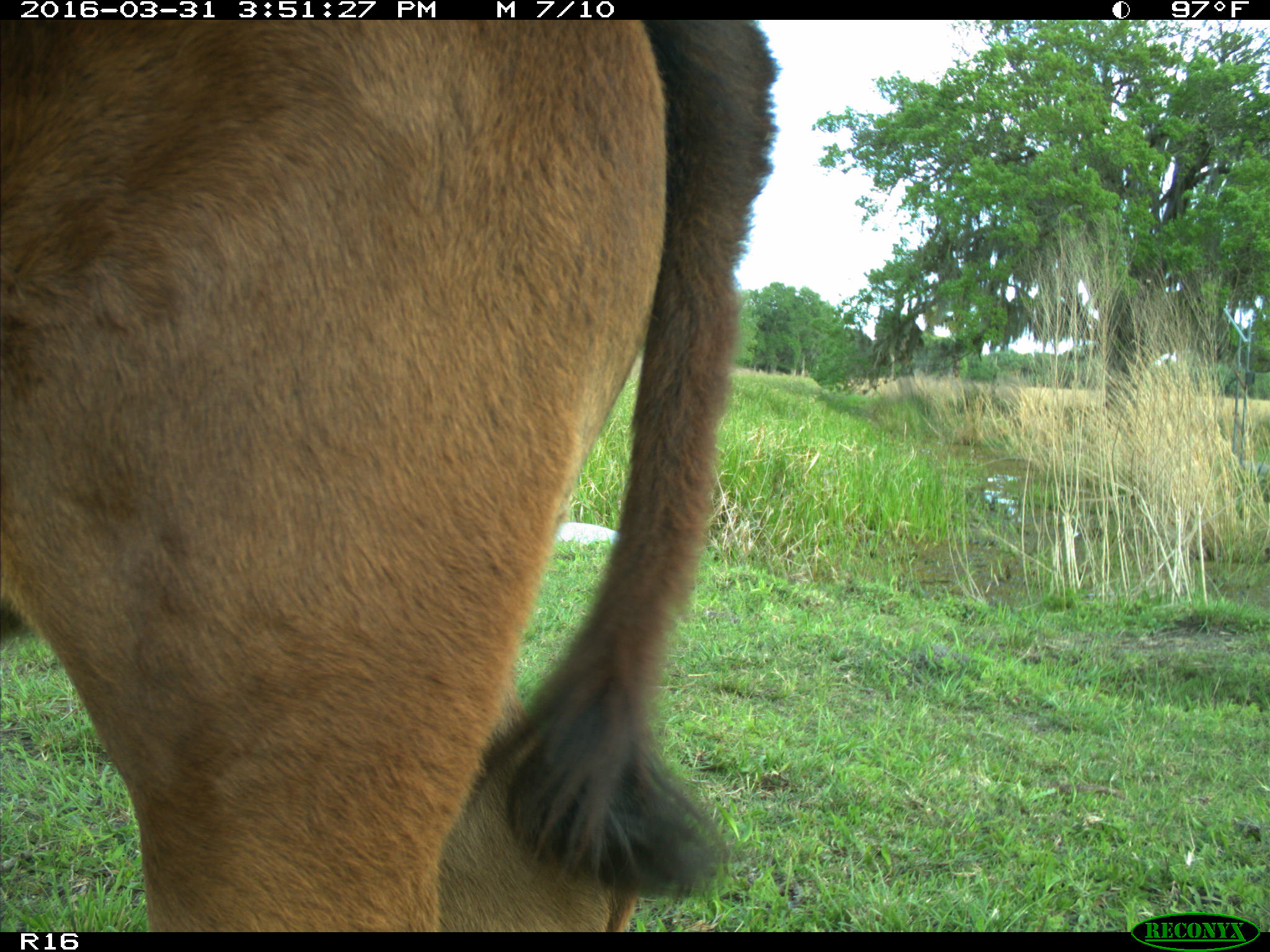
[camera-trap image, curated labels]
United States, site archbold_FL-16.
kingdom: Animalia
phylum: Chordata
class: Mammalia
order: Artiodactyla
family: Bovidae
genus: Bos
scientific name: Bos taurus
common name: domestic cow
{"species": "Bos taurus (domestic cow)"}